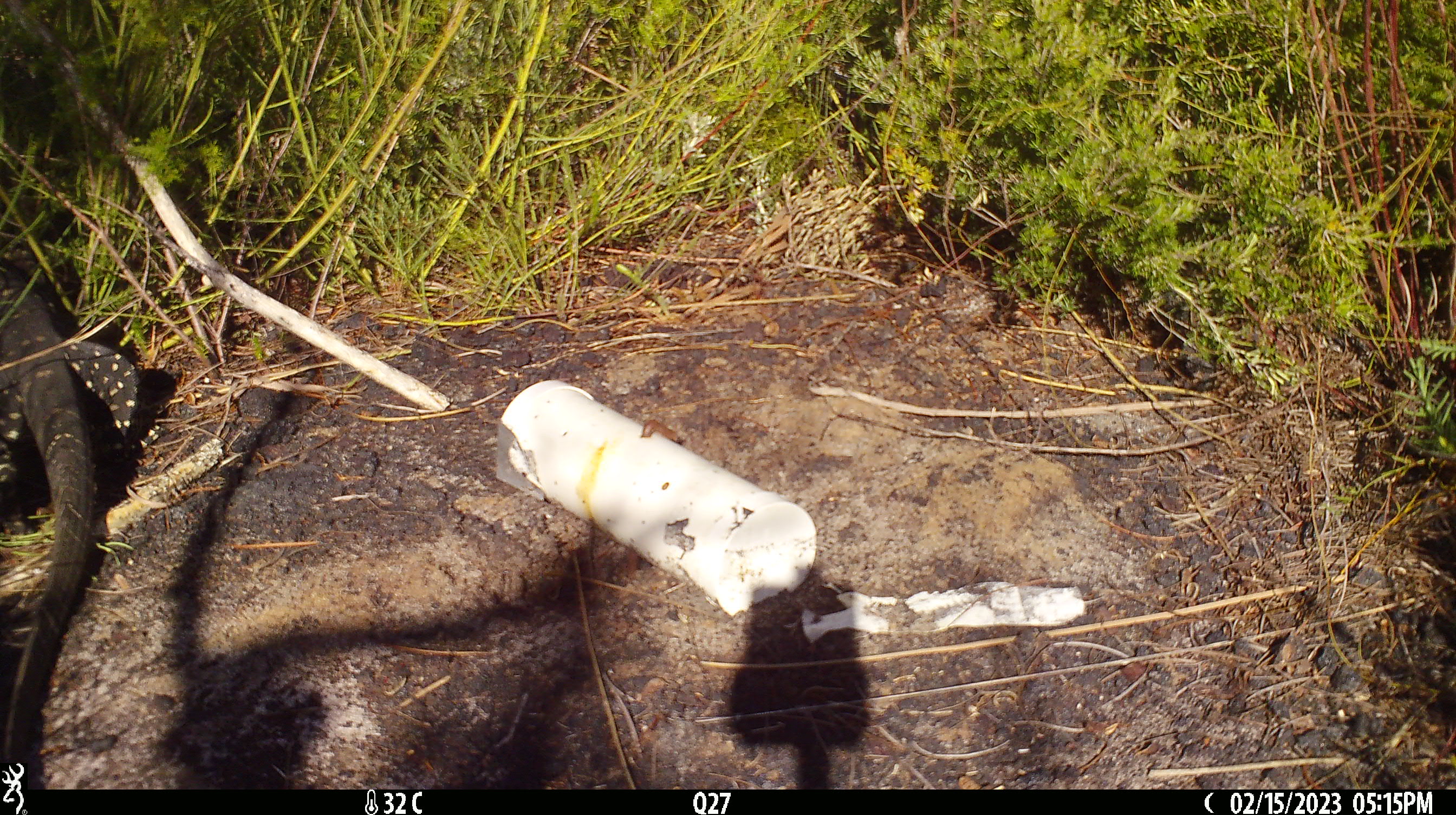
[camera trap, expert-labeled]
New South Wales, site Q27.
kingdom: Animalia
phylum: Chordata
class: Reptilia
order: Squamata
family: Varanidae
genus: Varanus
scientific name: Varanus varius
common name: lace monitor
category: goanna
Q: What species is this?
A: Goanna (lace monitor) (Varanus varius).